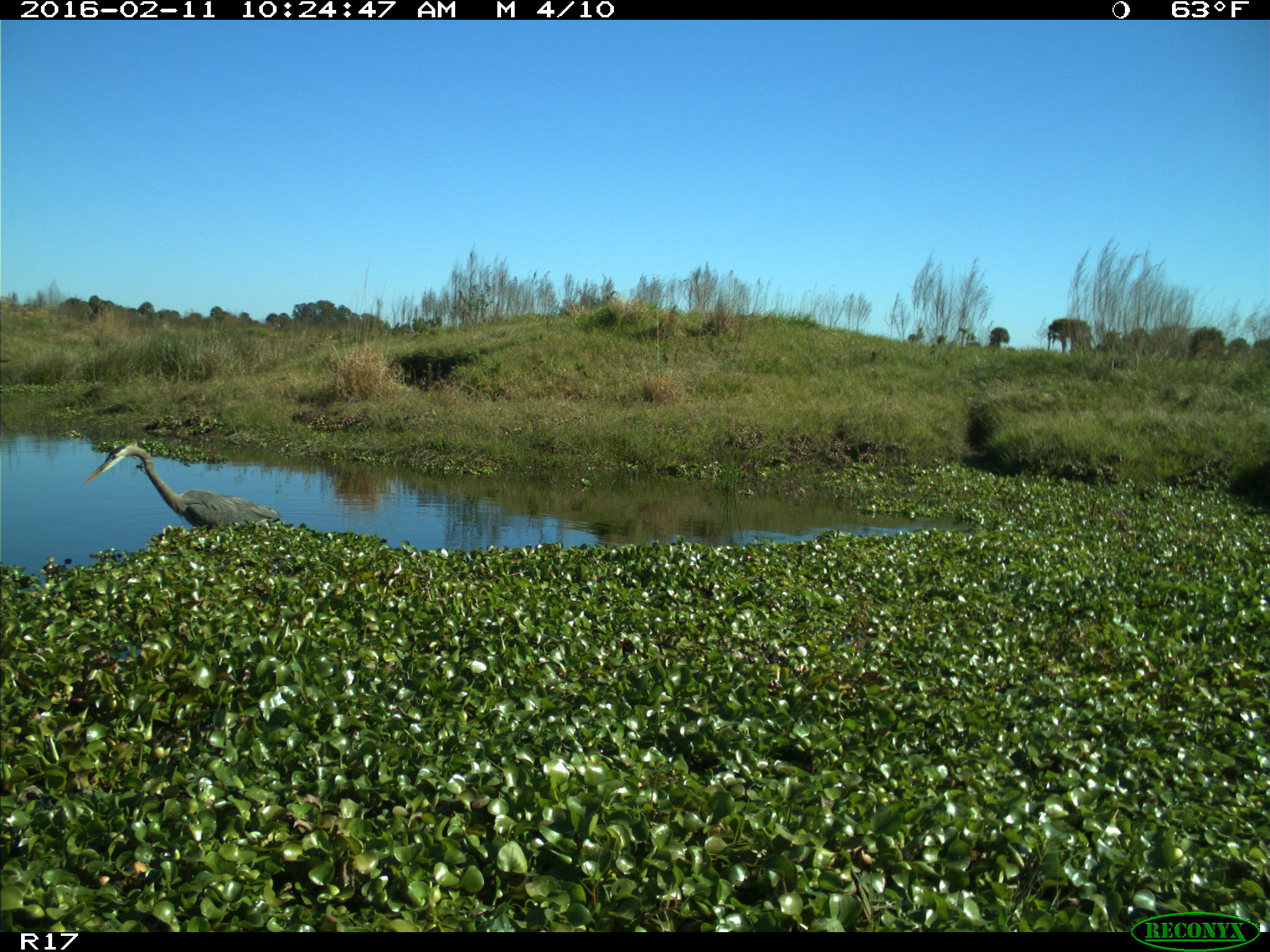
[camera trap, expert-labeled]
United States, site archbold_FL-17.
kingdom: Animalia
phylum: Chordata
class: Aves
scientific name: Aves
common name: birds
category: unidentified bird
Unidentified bird (birds) (Aves).